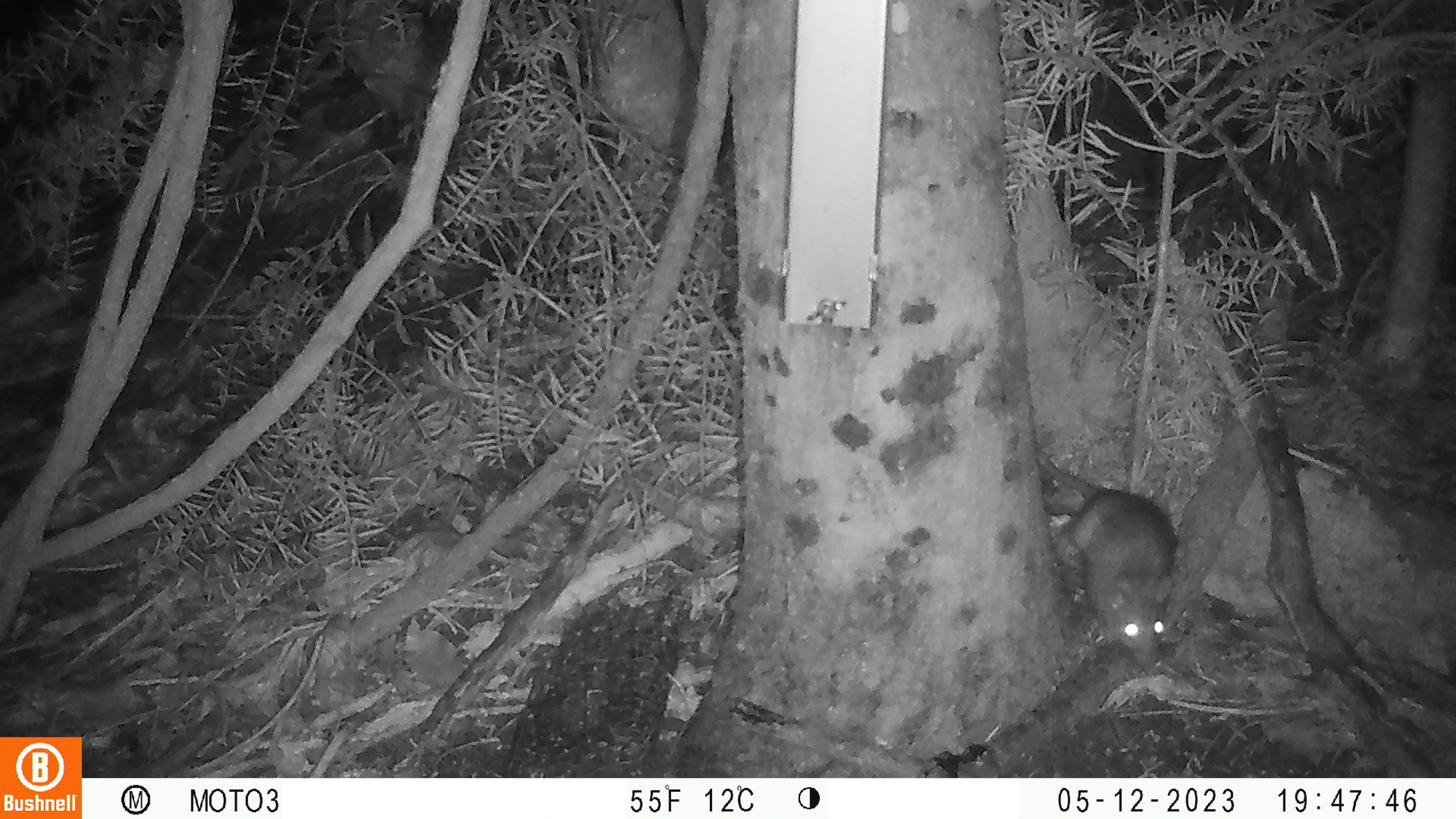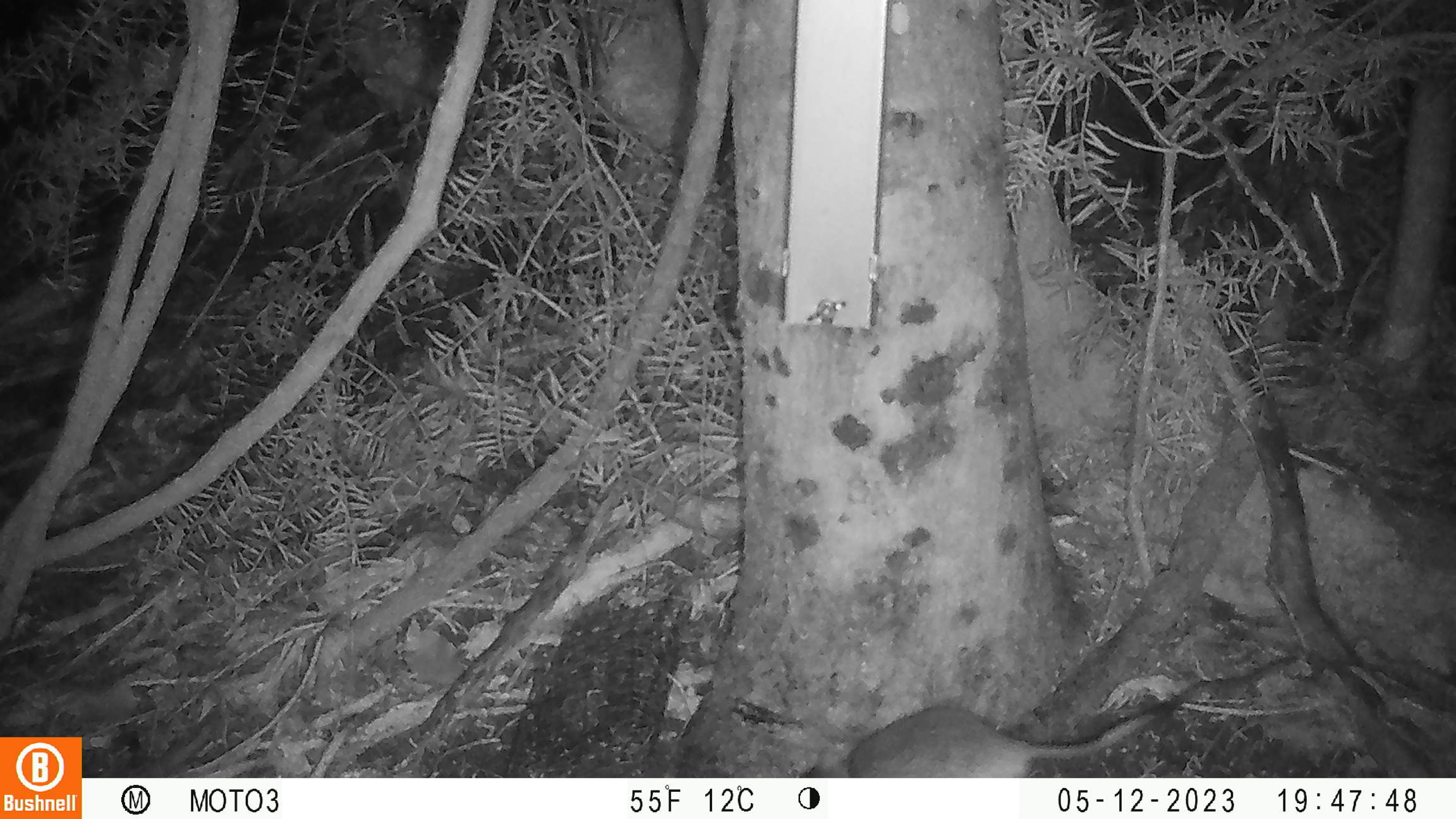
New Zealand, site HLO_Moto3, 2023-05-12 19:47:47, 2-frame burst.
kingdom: Animalia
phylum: Chordata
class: Mammalia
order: Rodentia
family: Muridae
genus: Rattus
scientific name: Rattus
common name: rat